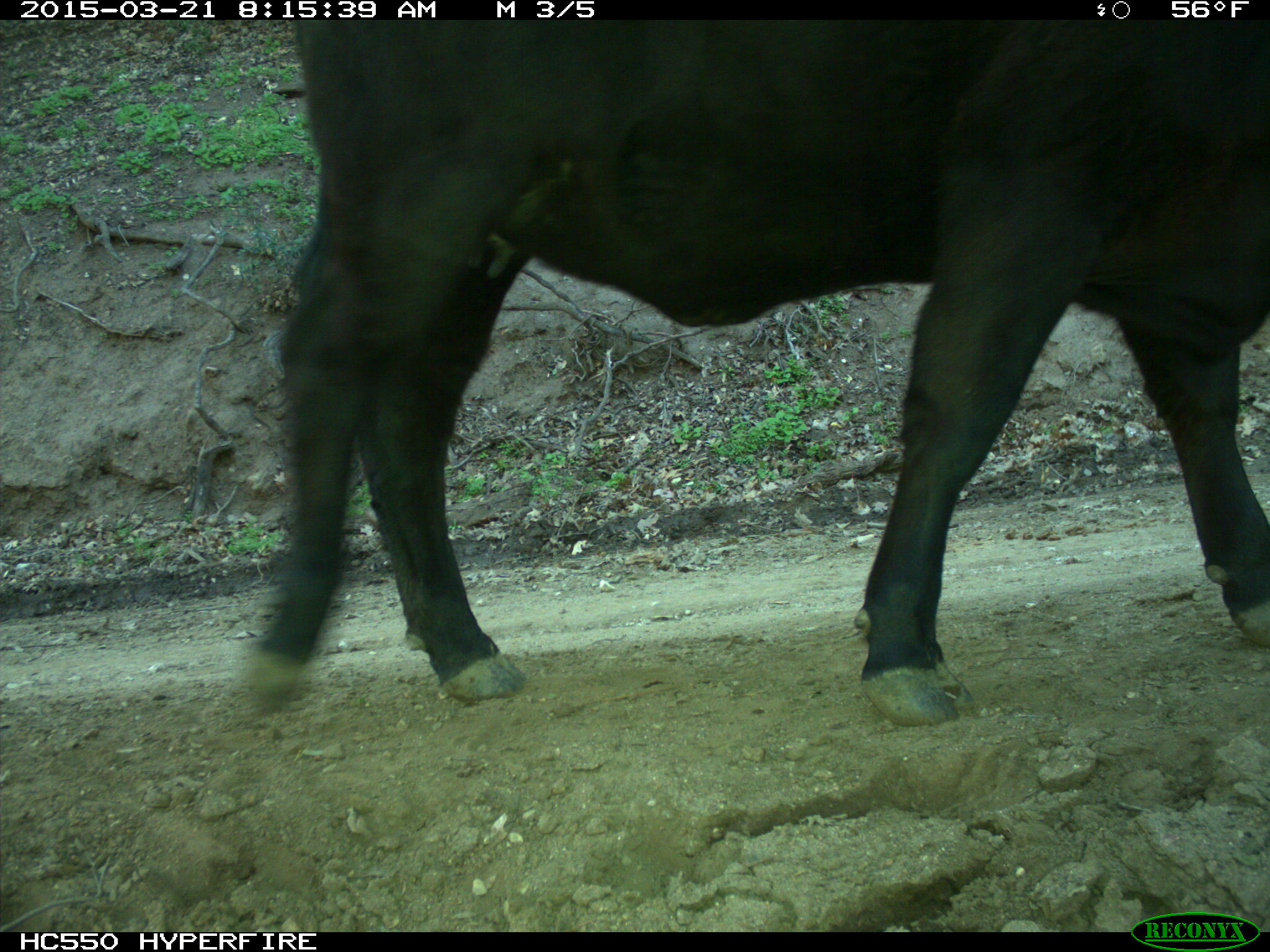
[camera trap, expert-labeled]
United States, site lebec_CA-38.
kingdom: Animalia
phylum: Chordata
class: Mammalia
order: Artiodactyla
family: Bovidae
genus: Bos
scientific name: Bos taurus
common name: domestic cow